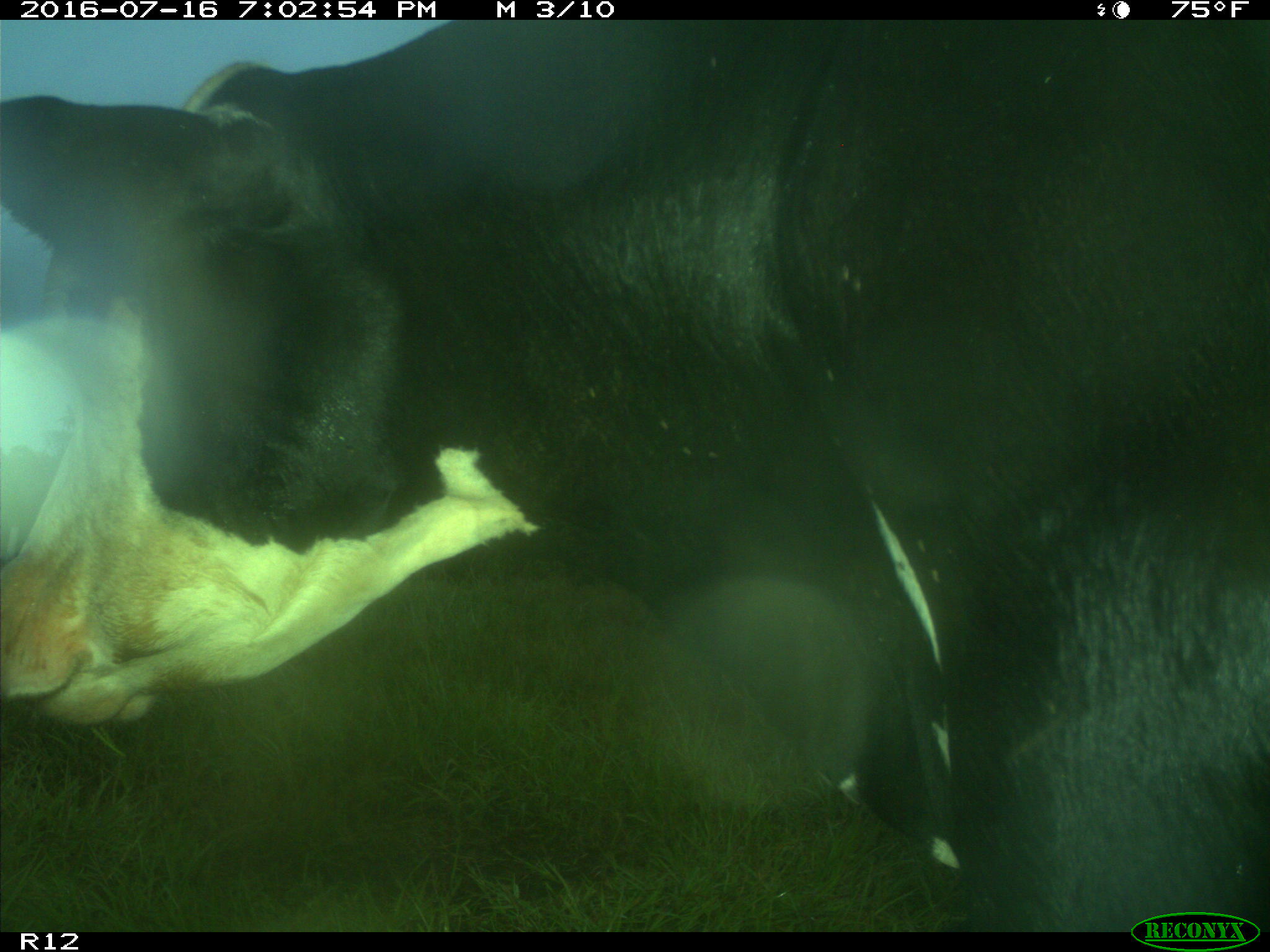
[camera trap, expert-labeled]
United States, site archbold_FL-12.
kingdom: Animalia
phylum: Chordata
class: Mammalia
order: Artiodactyla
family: Bovidae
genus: Bos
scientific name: Bos taurus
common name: domestic cow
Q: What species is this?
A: Bos taurus (domestic cow).